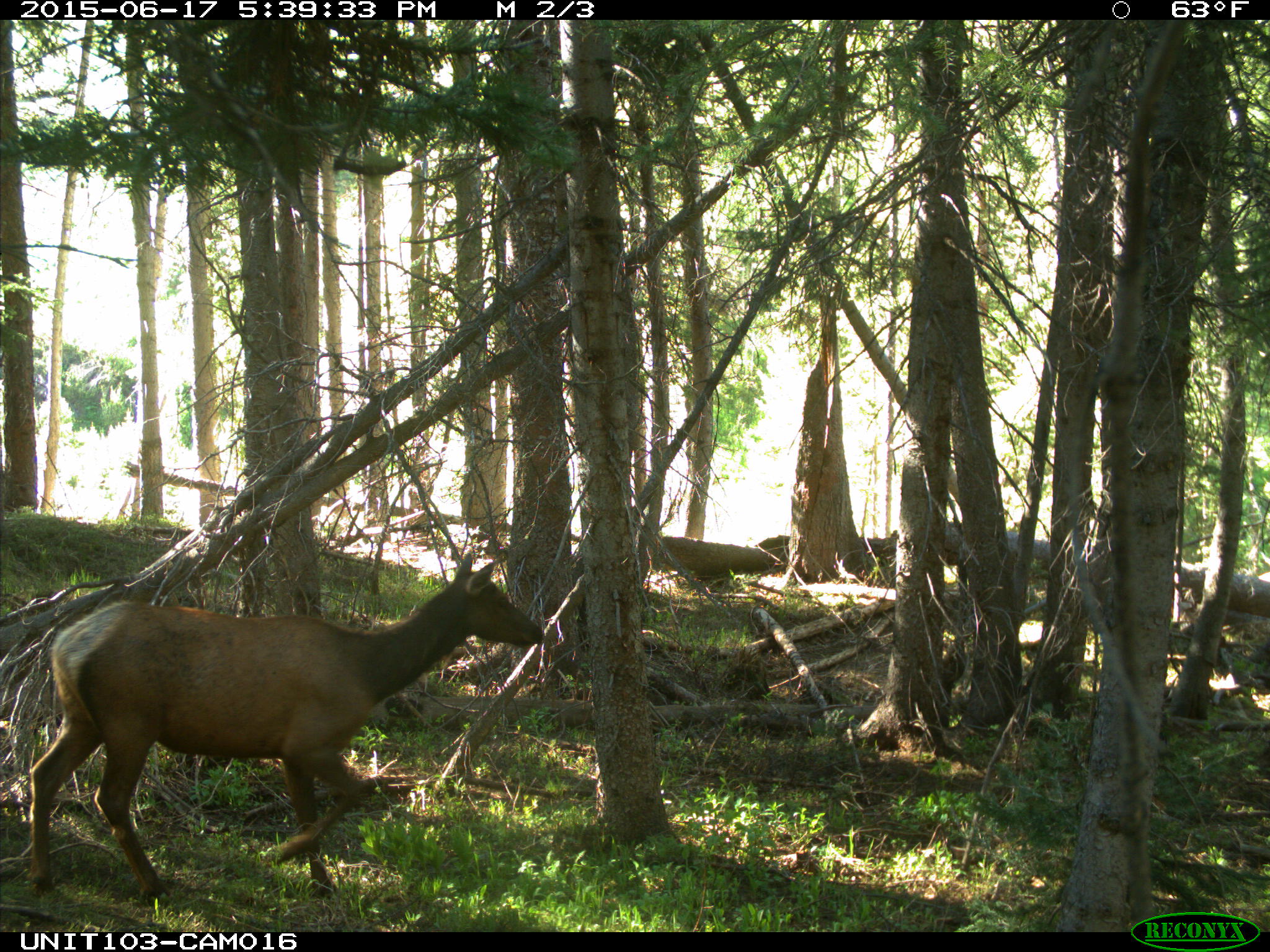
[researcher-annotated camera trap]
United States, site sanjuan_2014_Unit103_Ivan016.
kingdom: Animalia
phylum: Chordata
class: Mammalia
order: Artiodactyla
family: Cervidae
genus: Cervus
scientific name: Cervus elaphus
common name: red deer